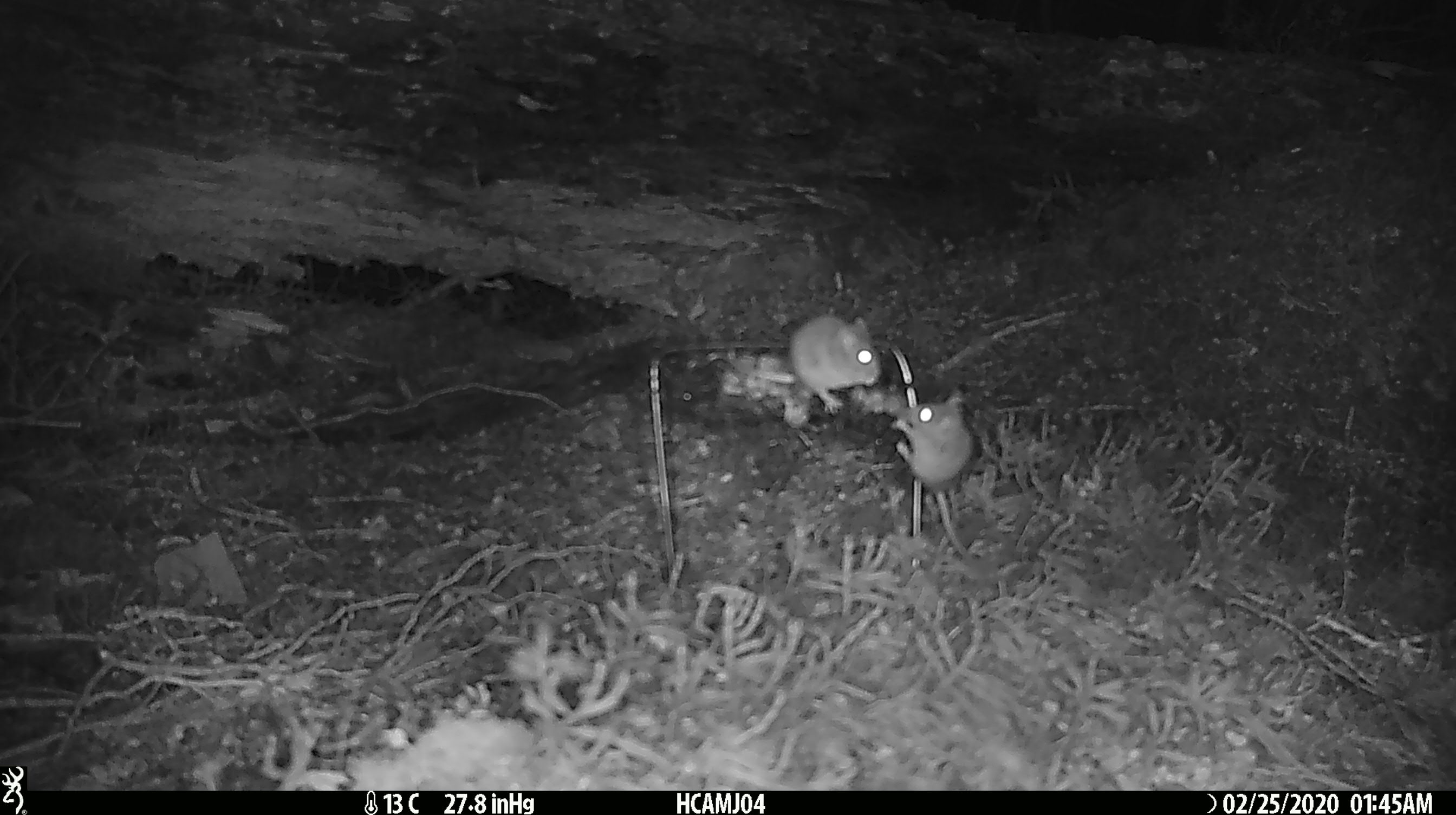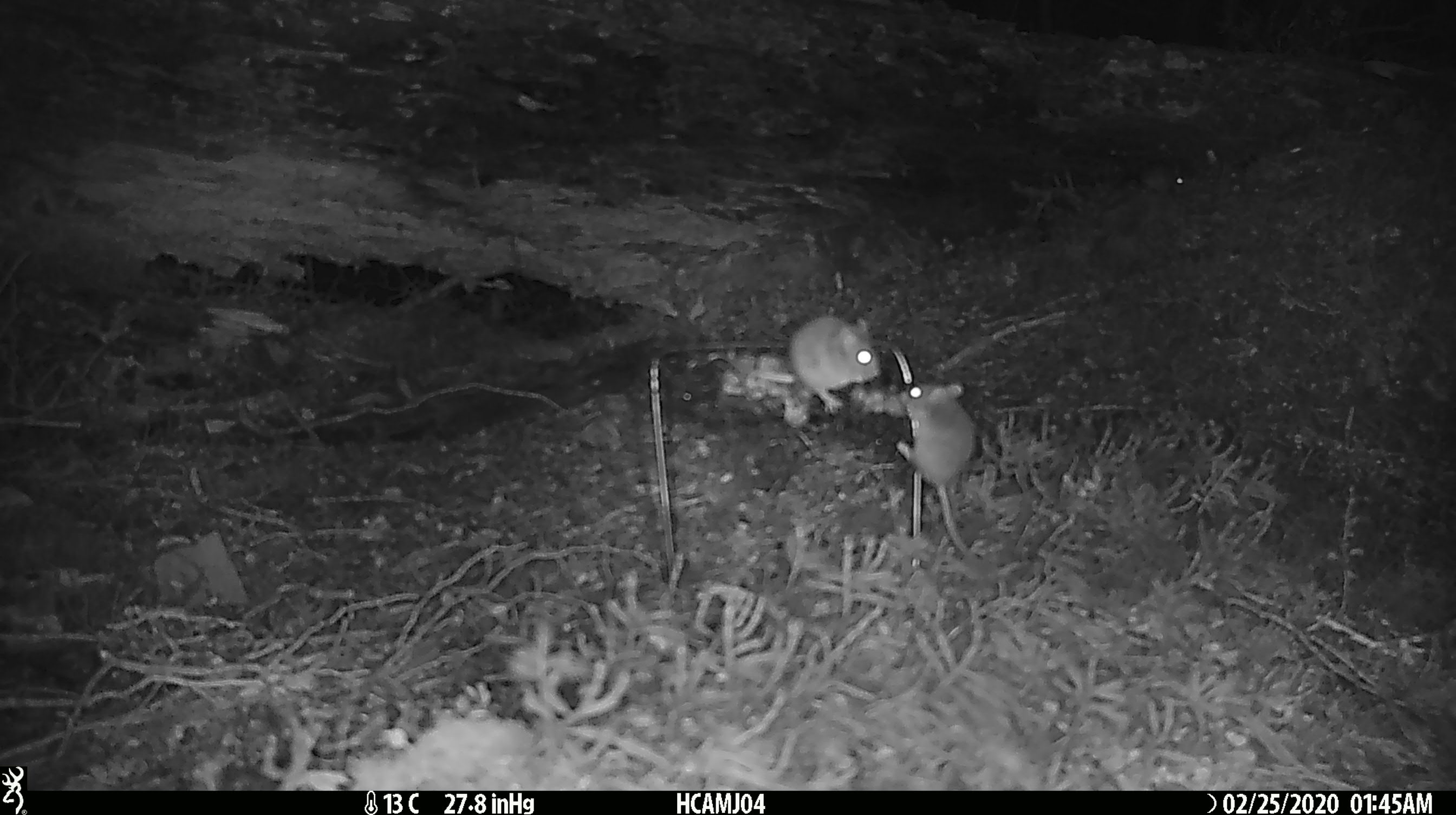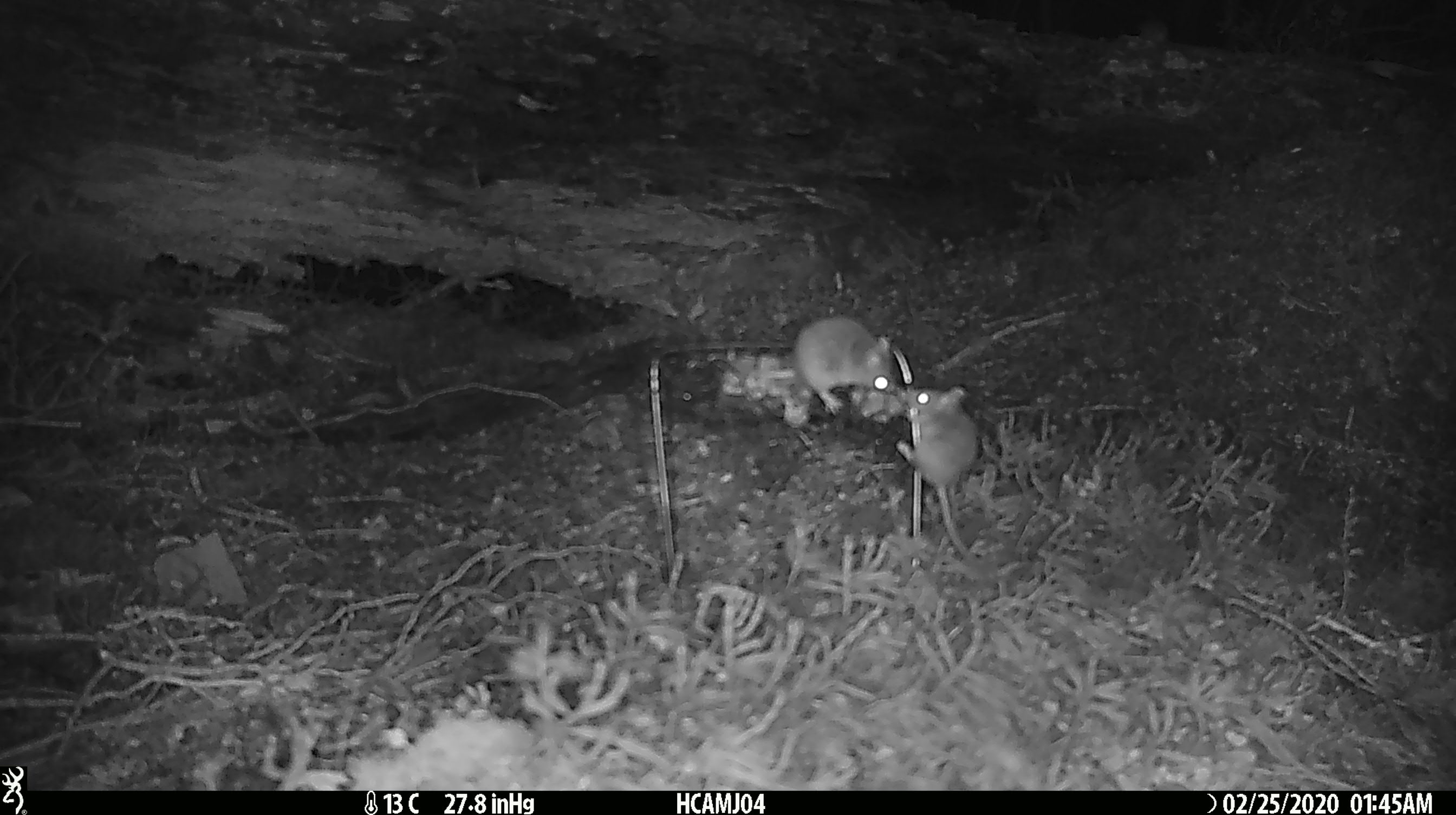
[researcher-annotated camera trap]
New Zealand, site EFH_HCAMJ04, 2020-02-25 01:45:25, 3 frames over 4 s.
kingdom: Animalia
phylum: Chordata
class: Mammalia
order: Rodentia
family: Muridae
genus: Mus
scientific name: Mus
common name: mouse